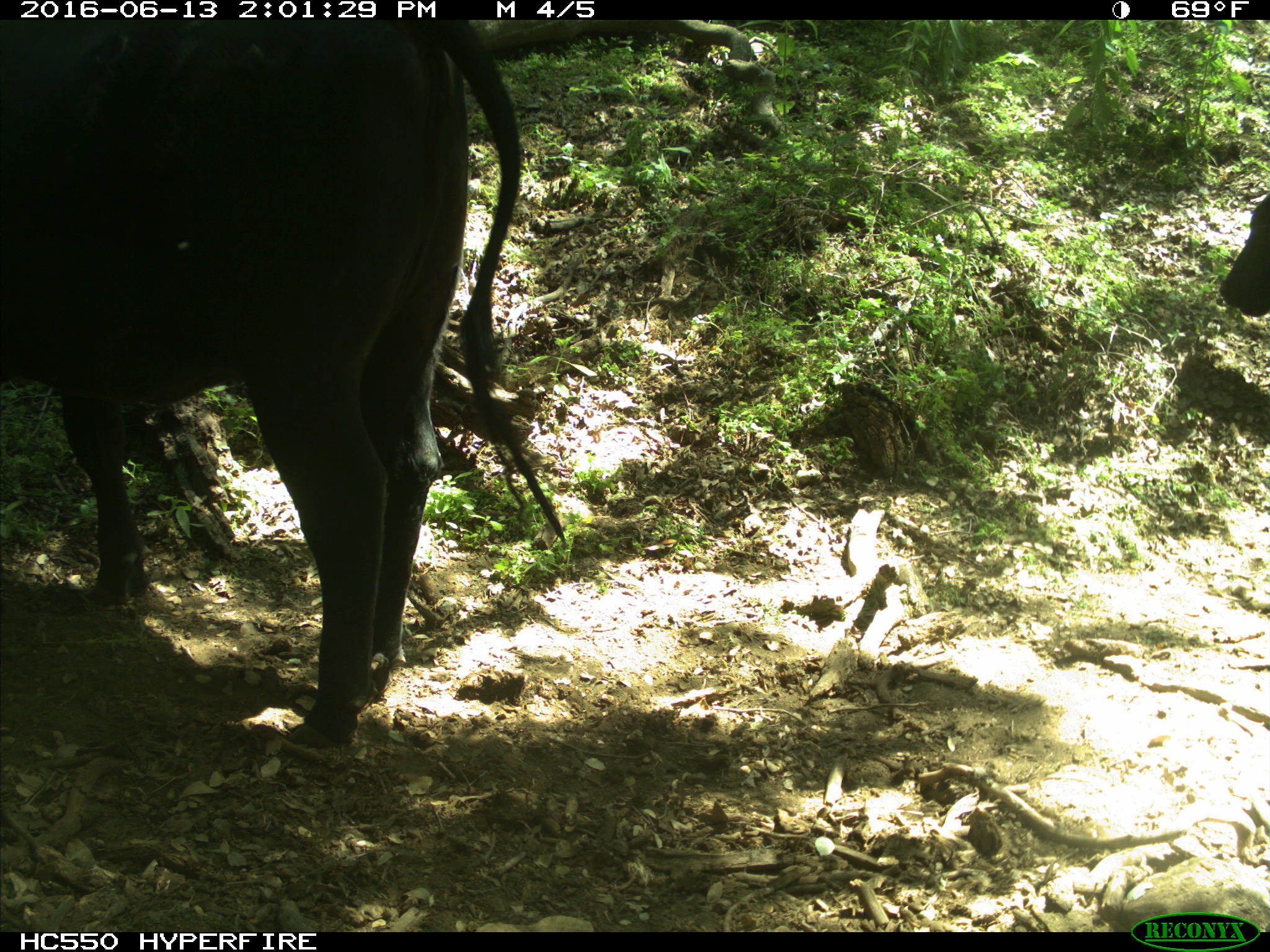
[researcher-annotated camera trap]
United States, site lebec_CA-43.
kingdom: Animalia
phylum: Chordata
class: Mammalia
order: Artiodactyla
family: Bovidae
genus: Bos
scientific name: Bos taurus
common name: domestic cow